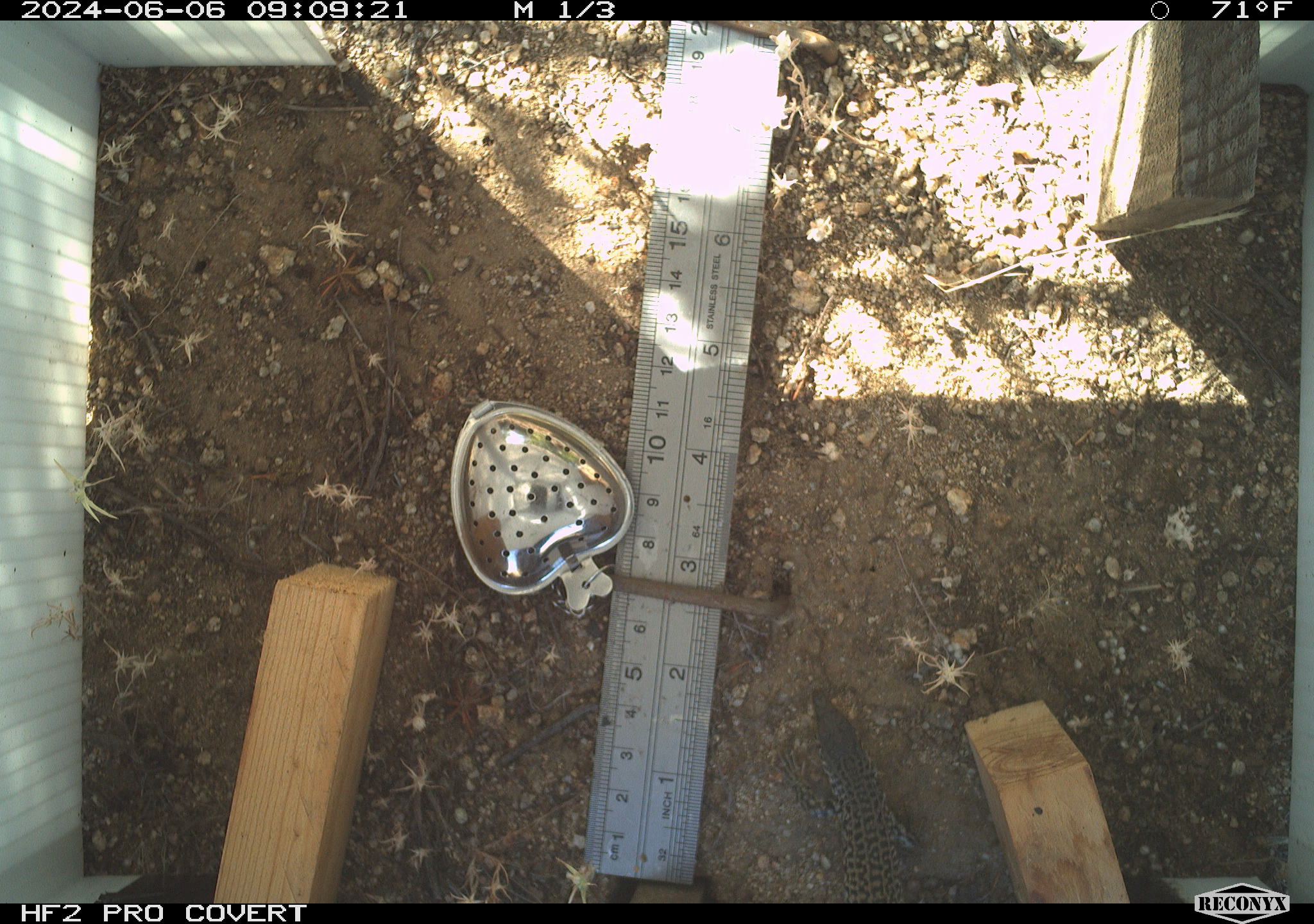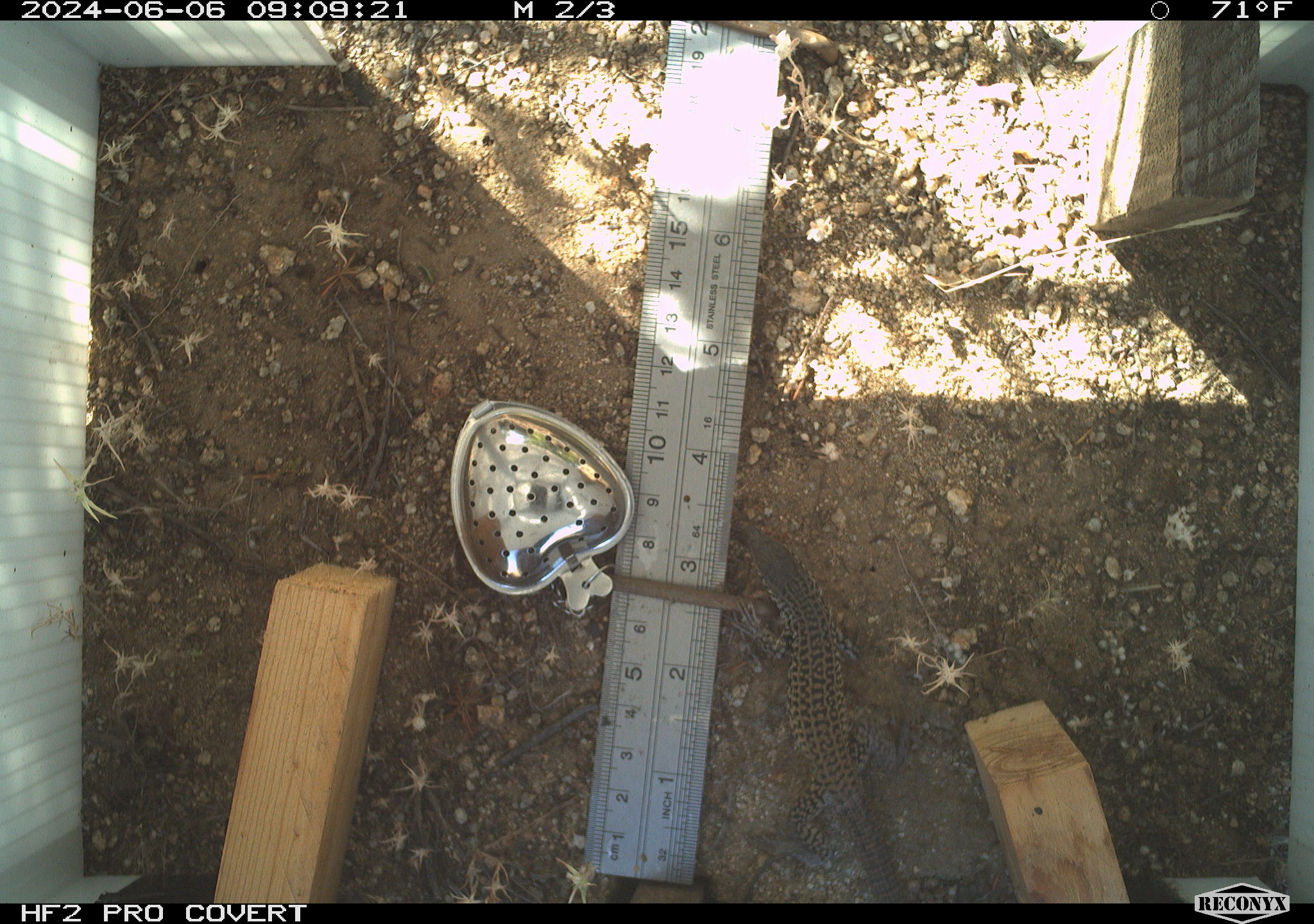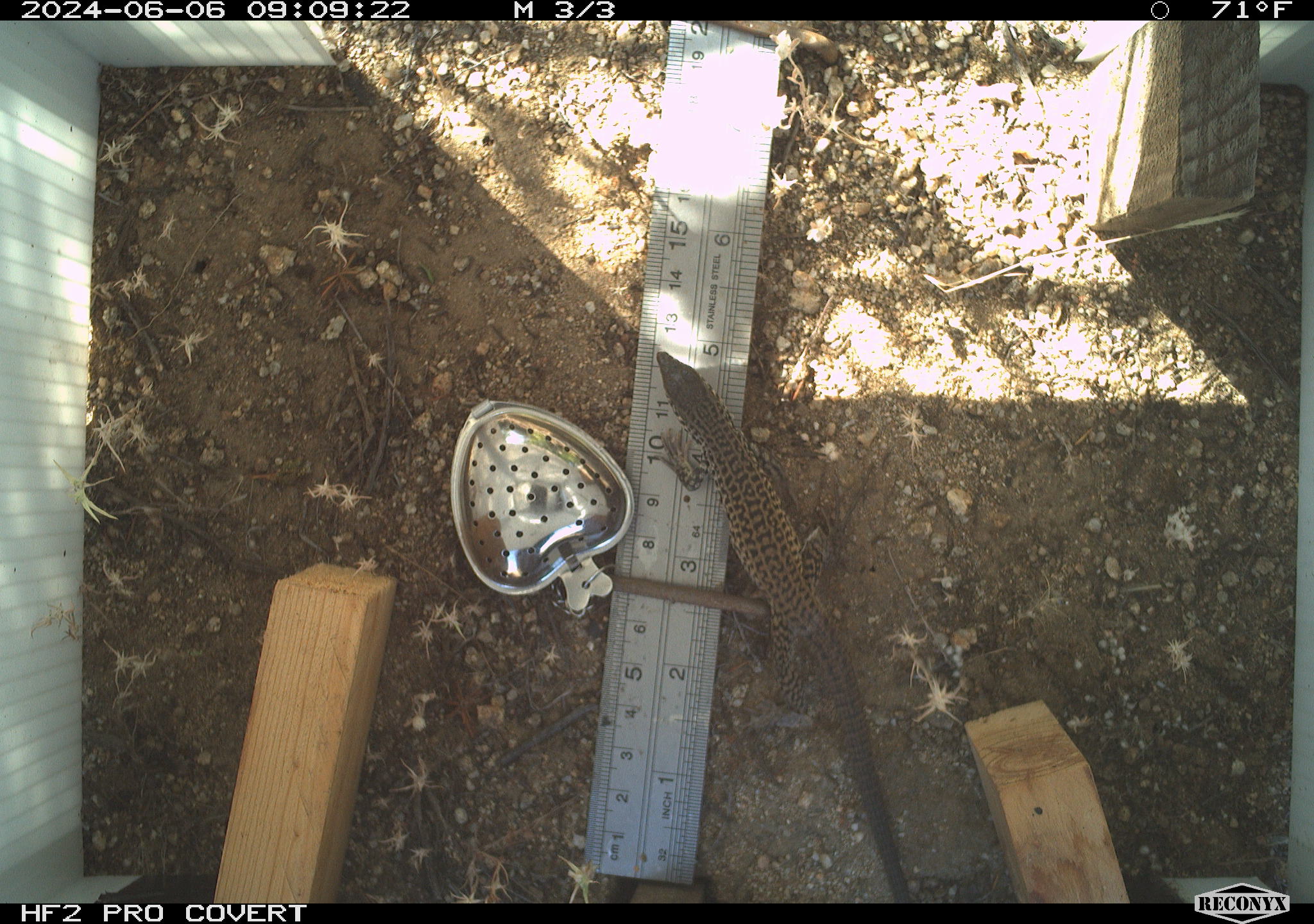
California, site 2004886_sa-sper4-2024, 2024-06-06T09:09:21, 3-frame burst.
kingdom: Animalia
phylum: Chordata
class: Reptilia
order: Squamata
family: Teiidae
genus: Aspidoscelis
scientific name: Aspidoscelis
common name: whiptail lizards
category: aspidoscelis species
Aspidoscelis species (whiptail lizards) (Aspidoscelis).